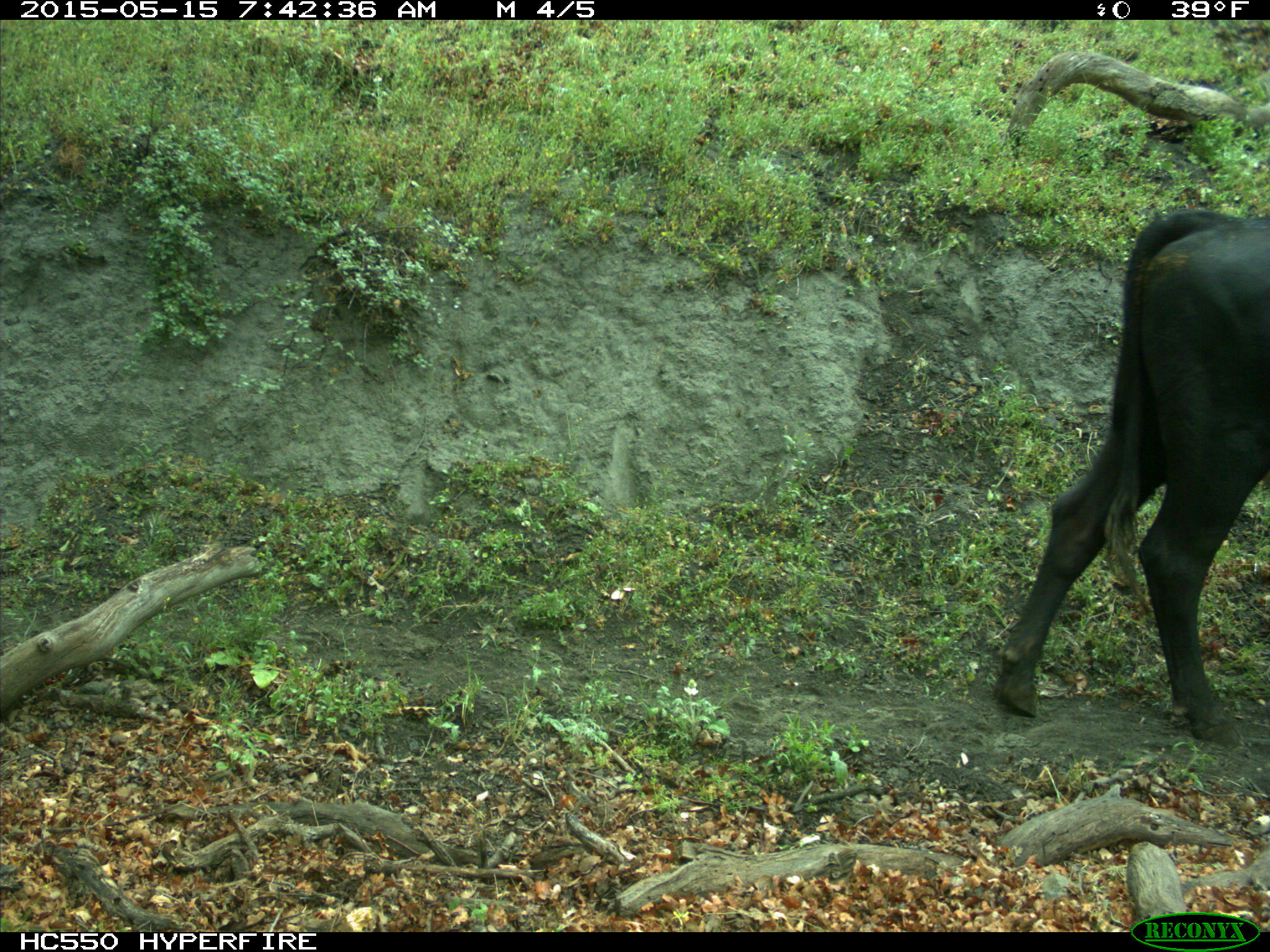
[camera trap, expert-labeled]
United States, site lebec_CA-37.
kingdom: Animalia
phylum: Chordata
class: Mammalia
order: Artiodactyla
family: Bovidae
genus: Bos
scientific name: Bos taurus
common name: domestic cow